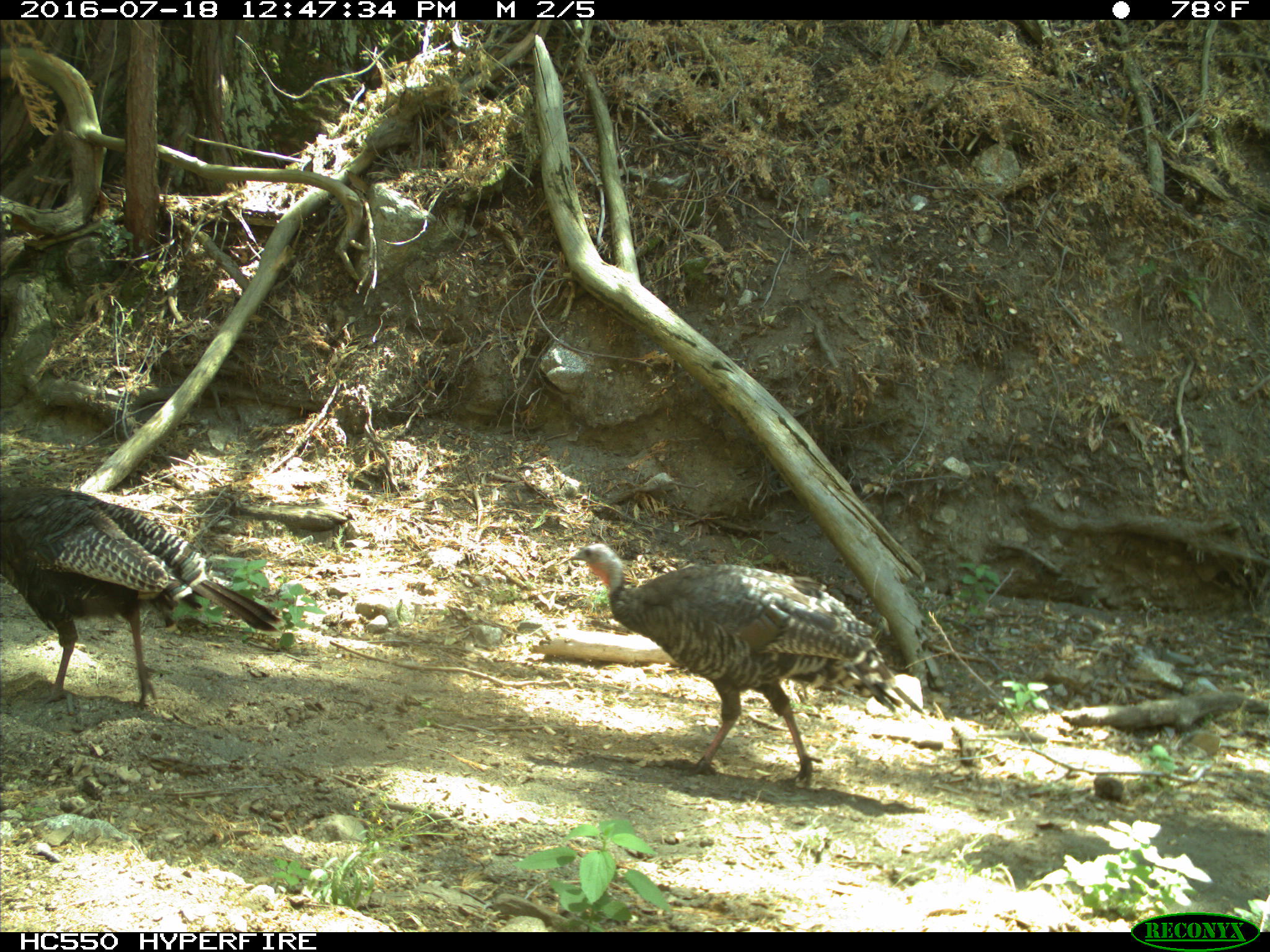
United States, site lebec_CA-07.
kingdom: Animalia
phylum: Chordata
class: Aves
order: Galliformes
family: Phasianidae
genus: Meleagris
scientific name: Meleagris gallopavo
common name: wild turkey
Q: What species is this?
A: Meleagris gallopavo (wild turkey).